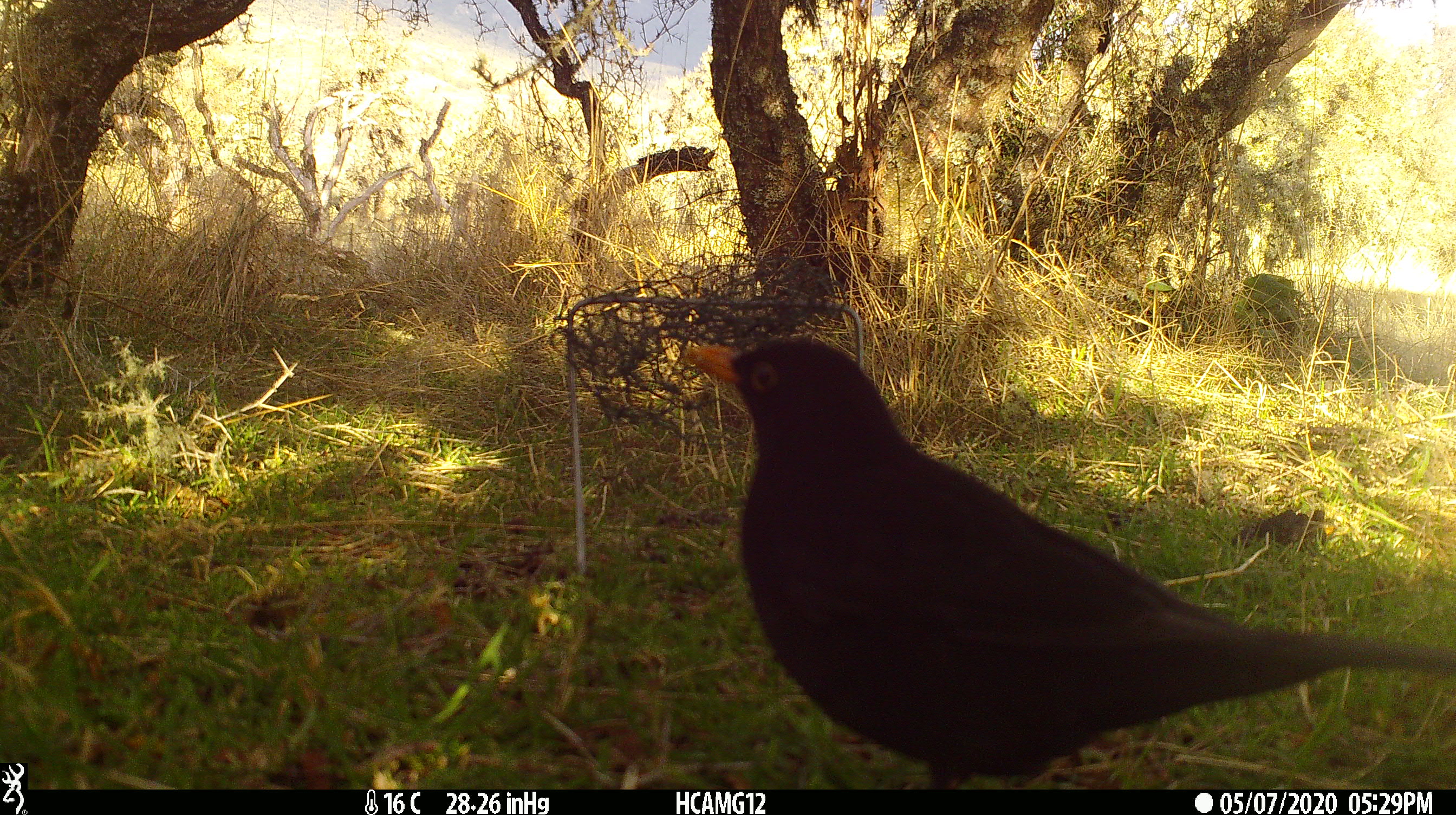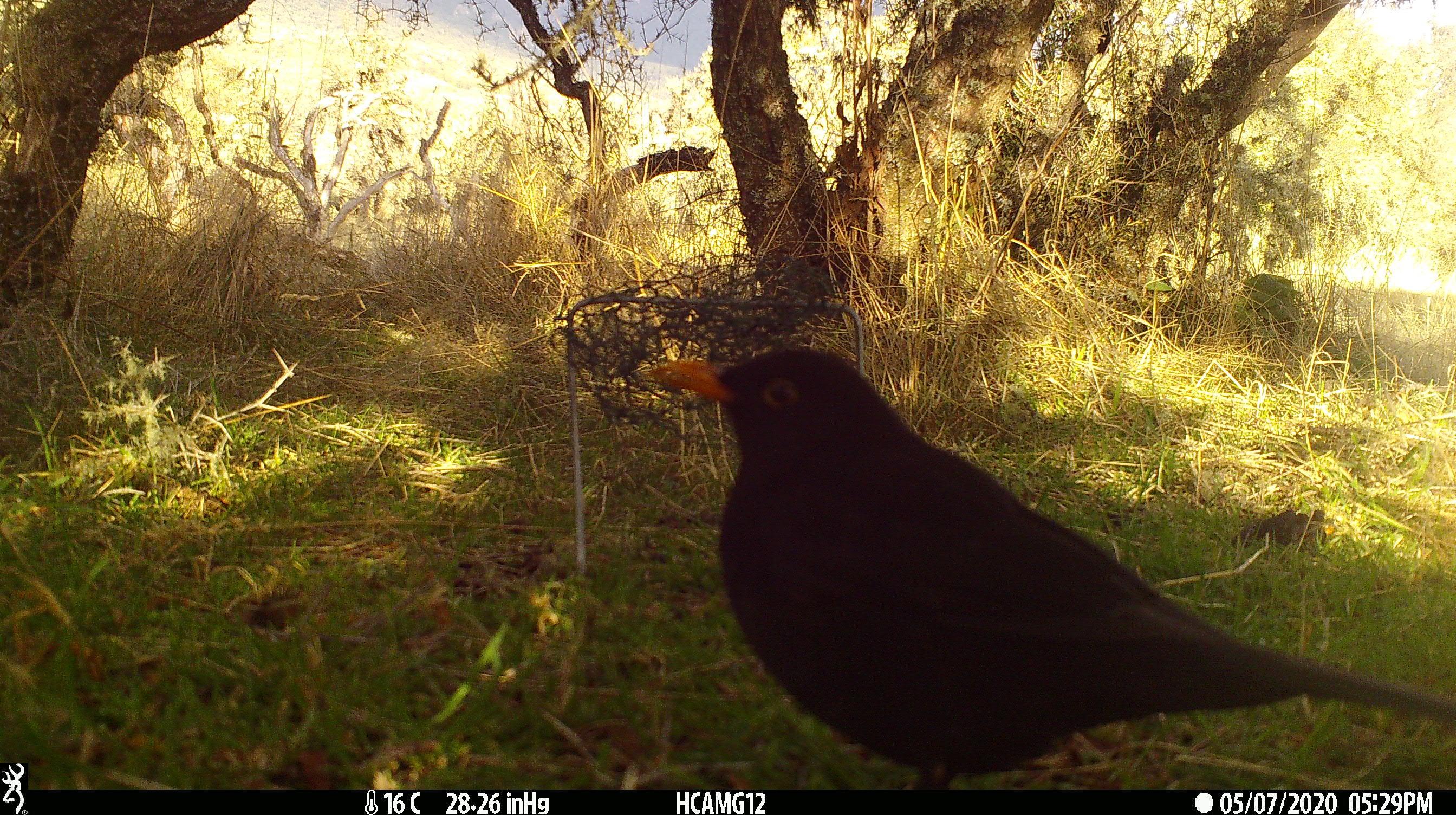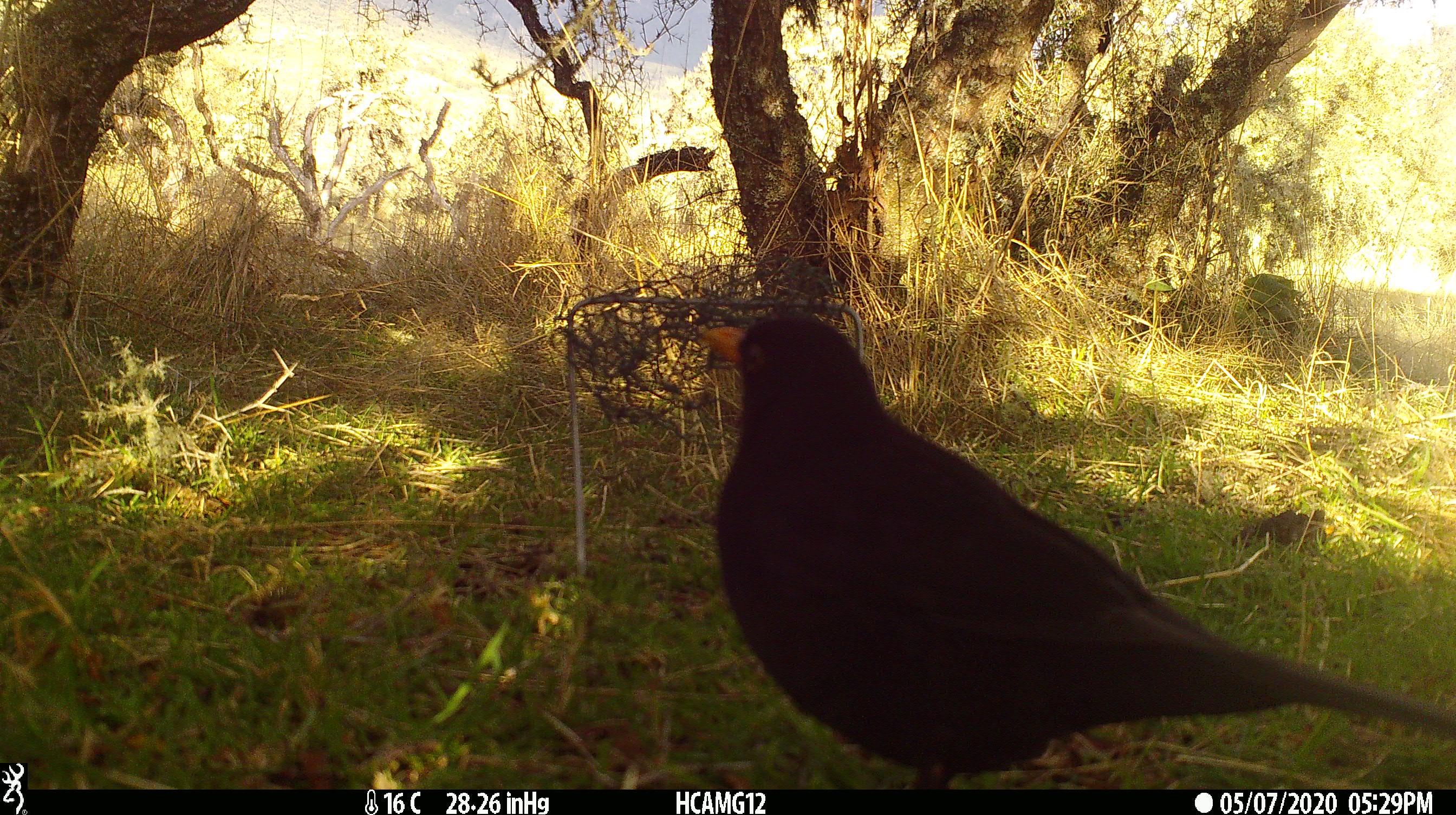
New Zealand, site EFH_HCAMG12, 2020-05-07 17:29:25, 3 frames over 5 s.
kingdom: Animalia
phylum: Chordata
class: Aves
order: Passeriformes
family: Turdidae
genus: Turdus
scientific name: Turdus merula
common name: eurasian blackbird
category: blackbird